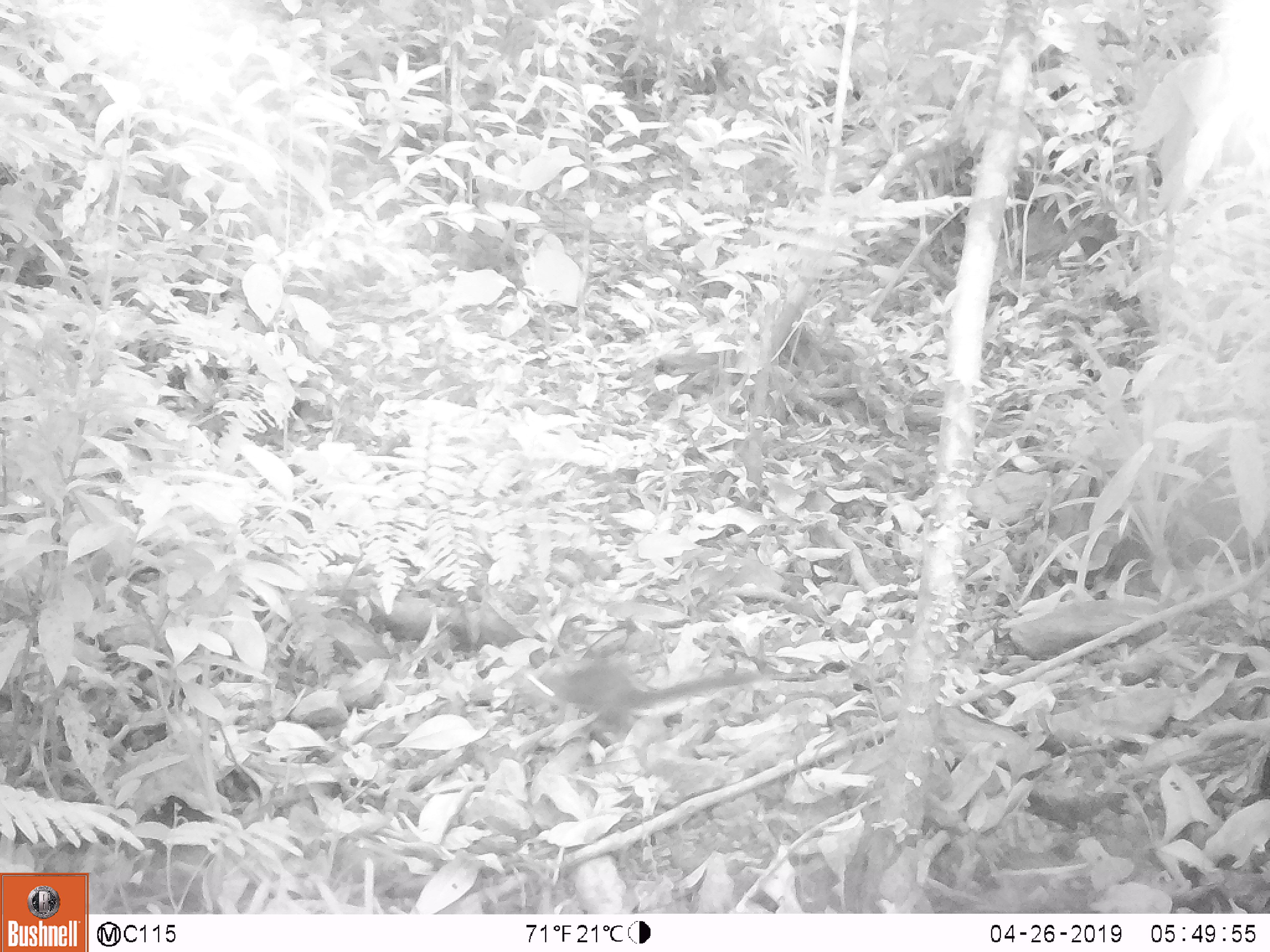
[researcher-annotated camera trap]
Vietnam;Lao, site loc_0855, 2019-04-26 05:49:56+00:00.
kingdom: Animalia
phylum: Chordata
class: Mammalia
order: Rodentia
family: Sciuridae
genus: Dremomys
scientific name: Dremomys rufigenis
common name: red-cheeked squirrel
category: red cheeked squirrel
Red cheeked squirrel (red-cheeked squirrel) (Dremomys rufigenis). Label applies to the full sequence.